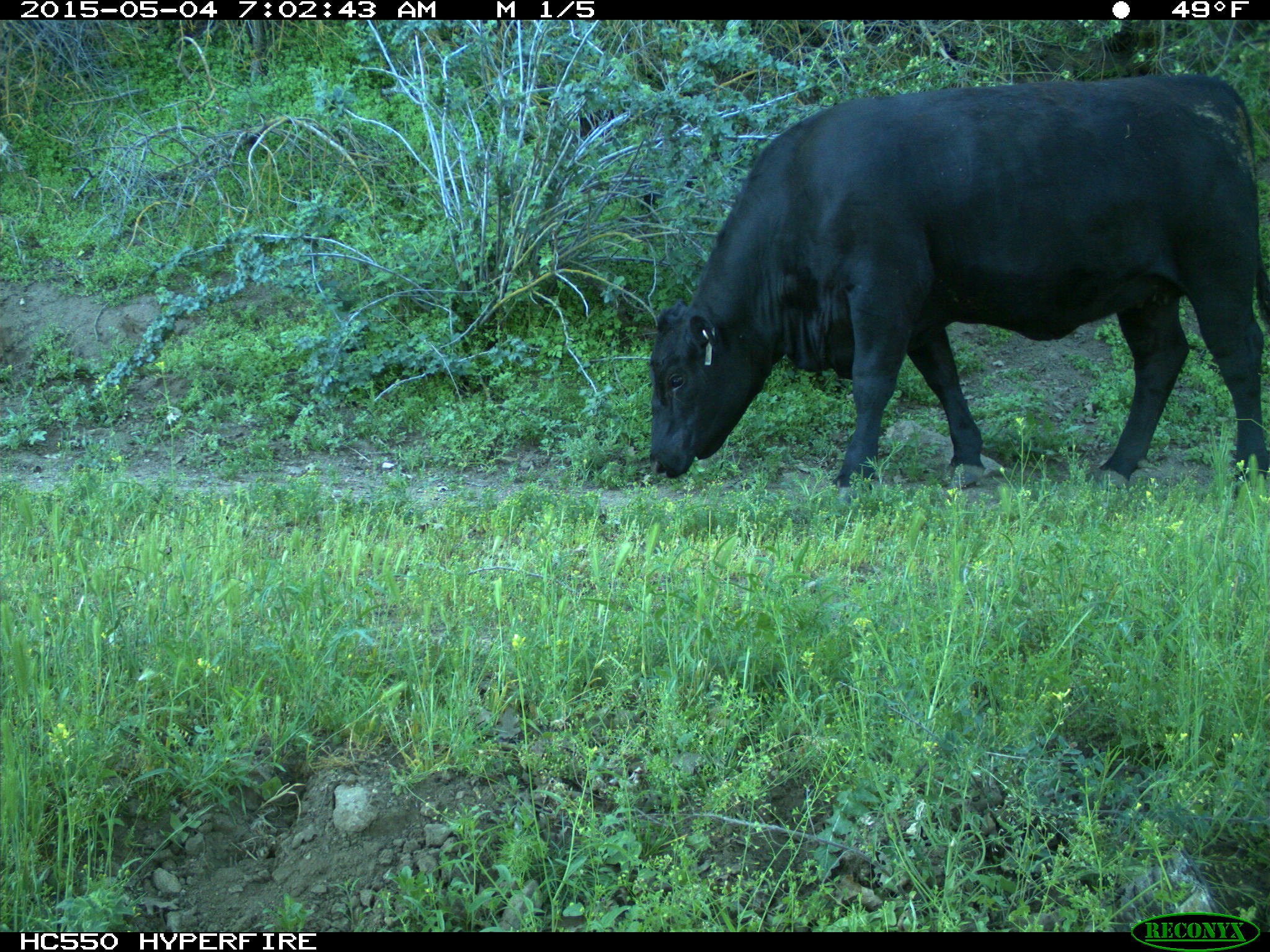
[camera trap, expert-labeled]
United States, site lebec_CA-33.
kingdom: Animalia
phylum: Chordata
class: Mammalia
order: Artiodactyla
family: Bovidae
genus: Bos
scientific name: Bos taurus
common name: domestic cow